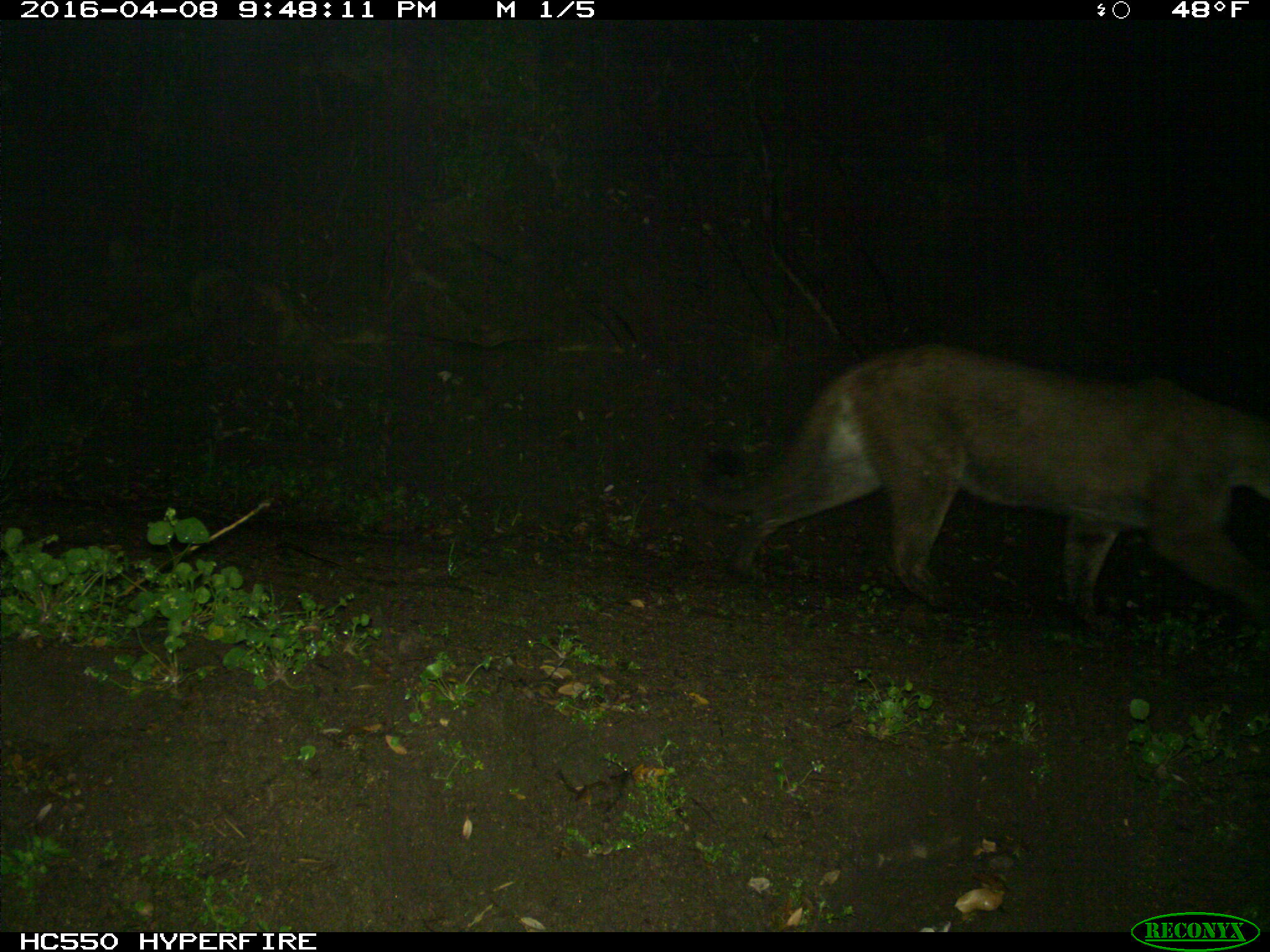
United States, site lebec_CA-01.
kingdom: Animalia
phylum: Chordata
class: Mammalia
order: Carnivora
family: Felidae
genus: Puma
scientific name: Puma concolor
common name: mountain lion